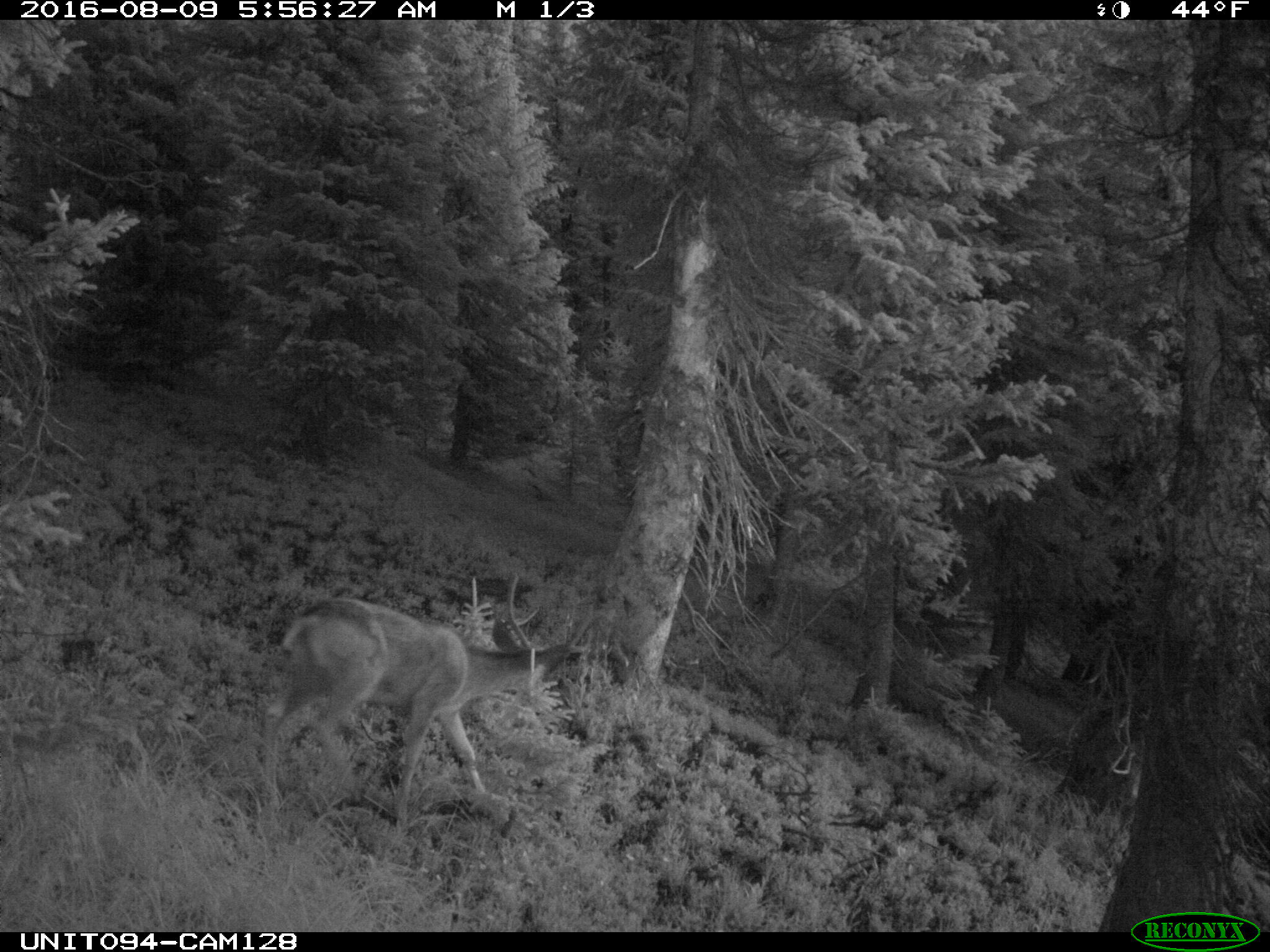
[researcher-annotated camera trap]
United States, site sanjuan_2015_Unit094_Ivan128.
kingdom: Animalia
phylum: Chordata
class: Mammalia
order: Artiodactyla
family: Cervidae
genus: Odocoileus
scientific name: Odocoileus hemionus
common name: mule deer